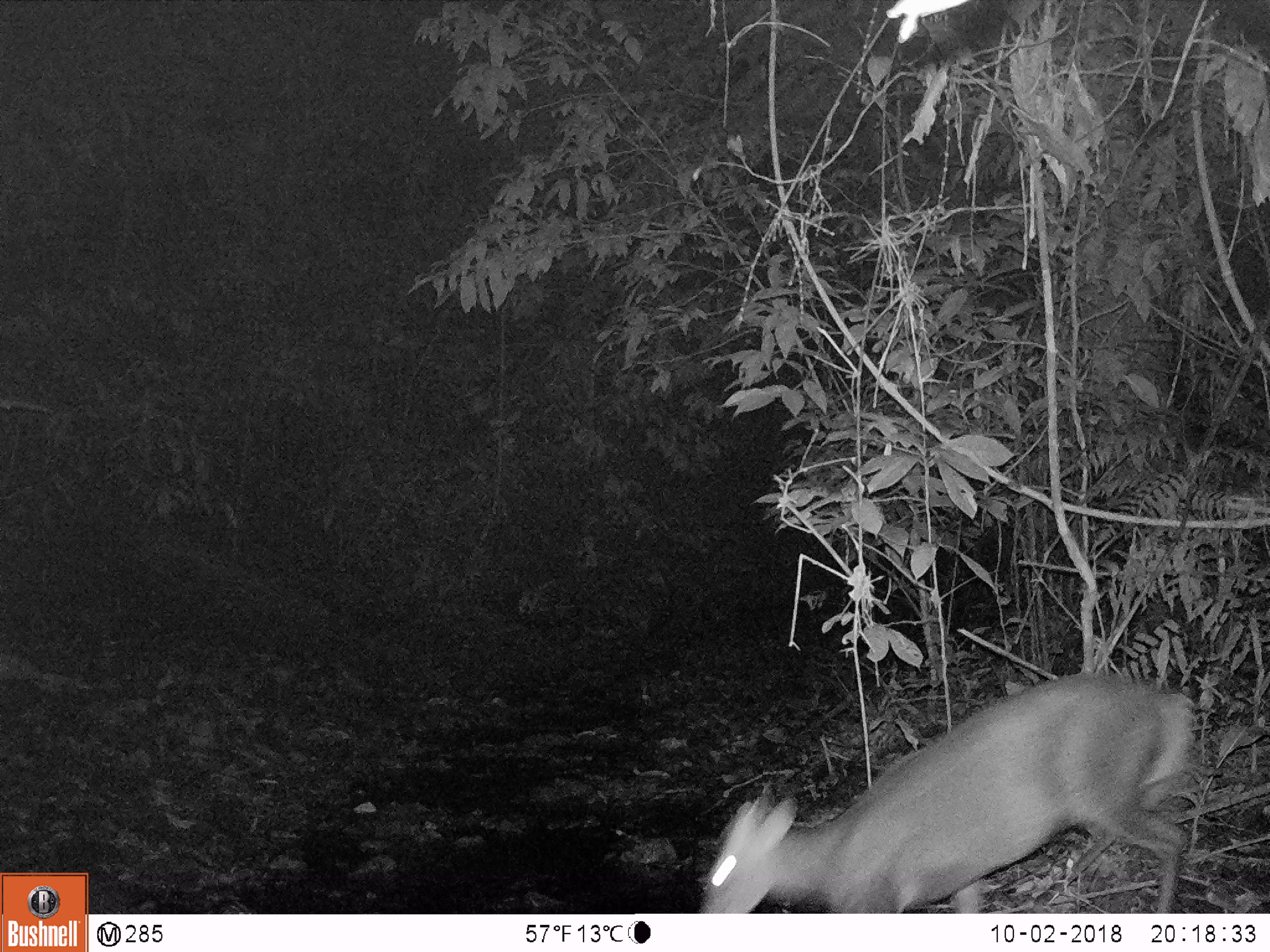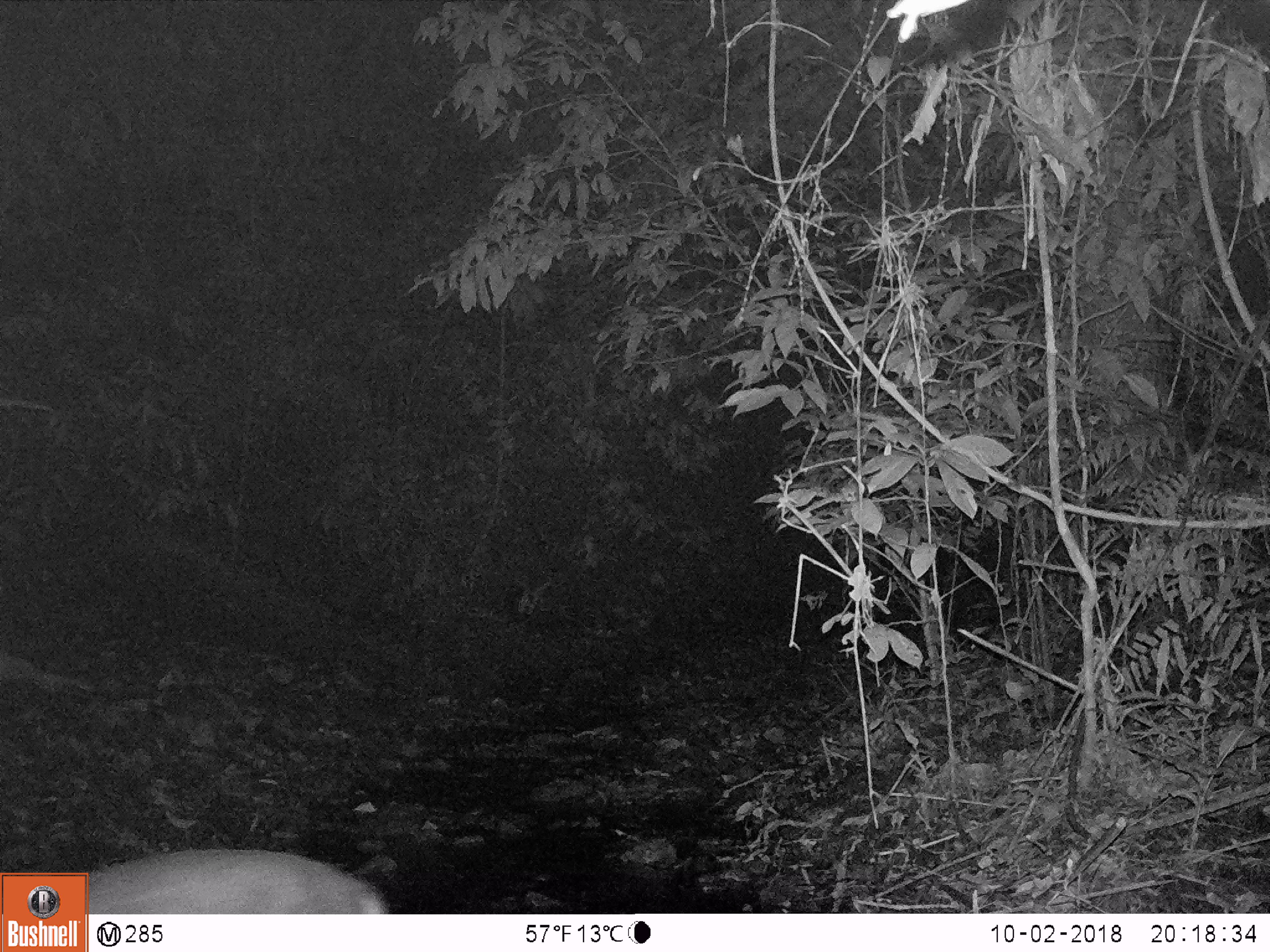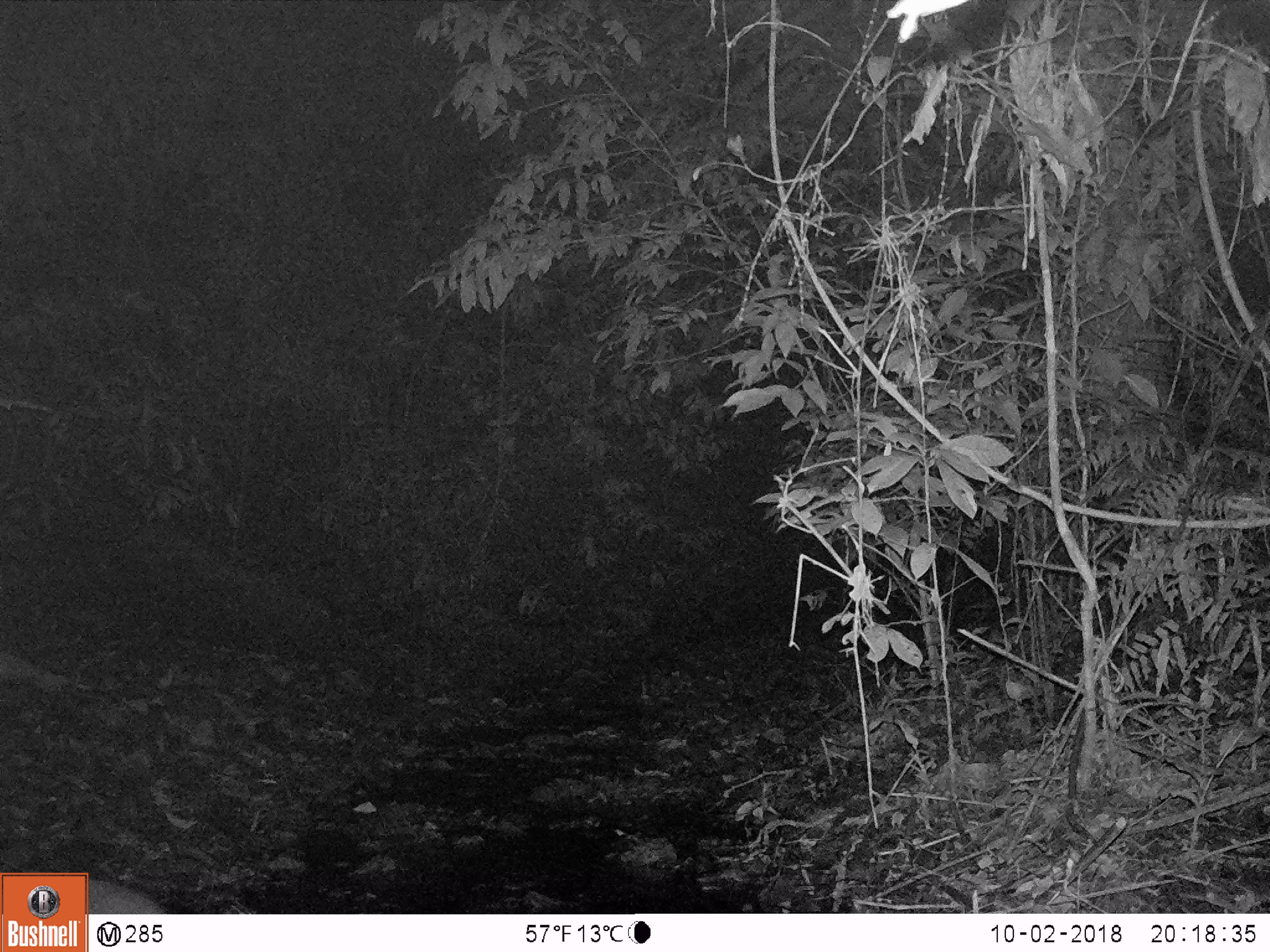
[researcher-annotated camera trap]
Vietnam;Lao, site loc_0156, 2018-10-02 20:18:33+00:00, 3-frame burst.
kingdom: Animalia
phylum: Chordata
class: Mammalia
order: Artiodactyla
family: Cervidae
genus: Muntiacus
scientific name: Muntiacus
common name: muntjacs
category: unidentified muntjac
Unidentified muntjac (muntjacs) (Muntiacus). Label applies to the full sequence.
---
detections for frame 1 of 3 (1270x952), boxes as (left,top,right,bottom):
unidentified muntjac: (697,671,1194,914)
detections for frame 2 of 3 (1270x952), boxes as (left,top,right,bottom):
unidentified muntjac: (81,848,389,914)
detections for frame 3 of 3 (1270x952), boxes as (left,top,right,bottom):
unidentified muntjac: (85,878,165,914)